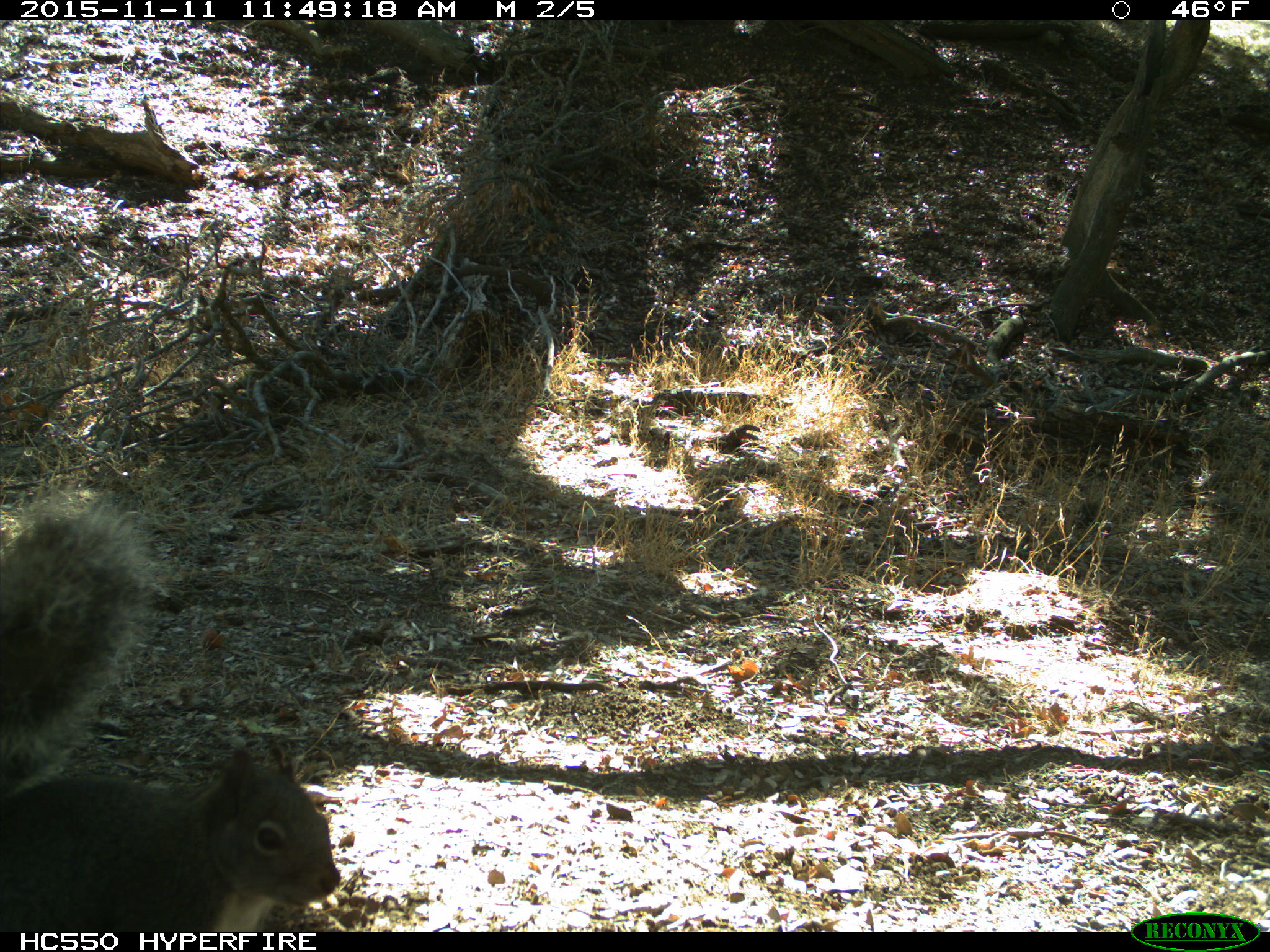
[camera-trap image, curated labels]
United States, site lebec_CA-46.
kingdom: Animalia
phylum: Chordata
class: Mammalia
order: Rodentia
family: Sciuridae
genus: Sciurus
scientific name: Sciurus carolinensis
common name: eastern gray squirrel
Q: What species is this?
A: Sciurus carolinensis (eastern gray squirrel).